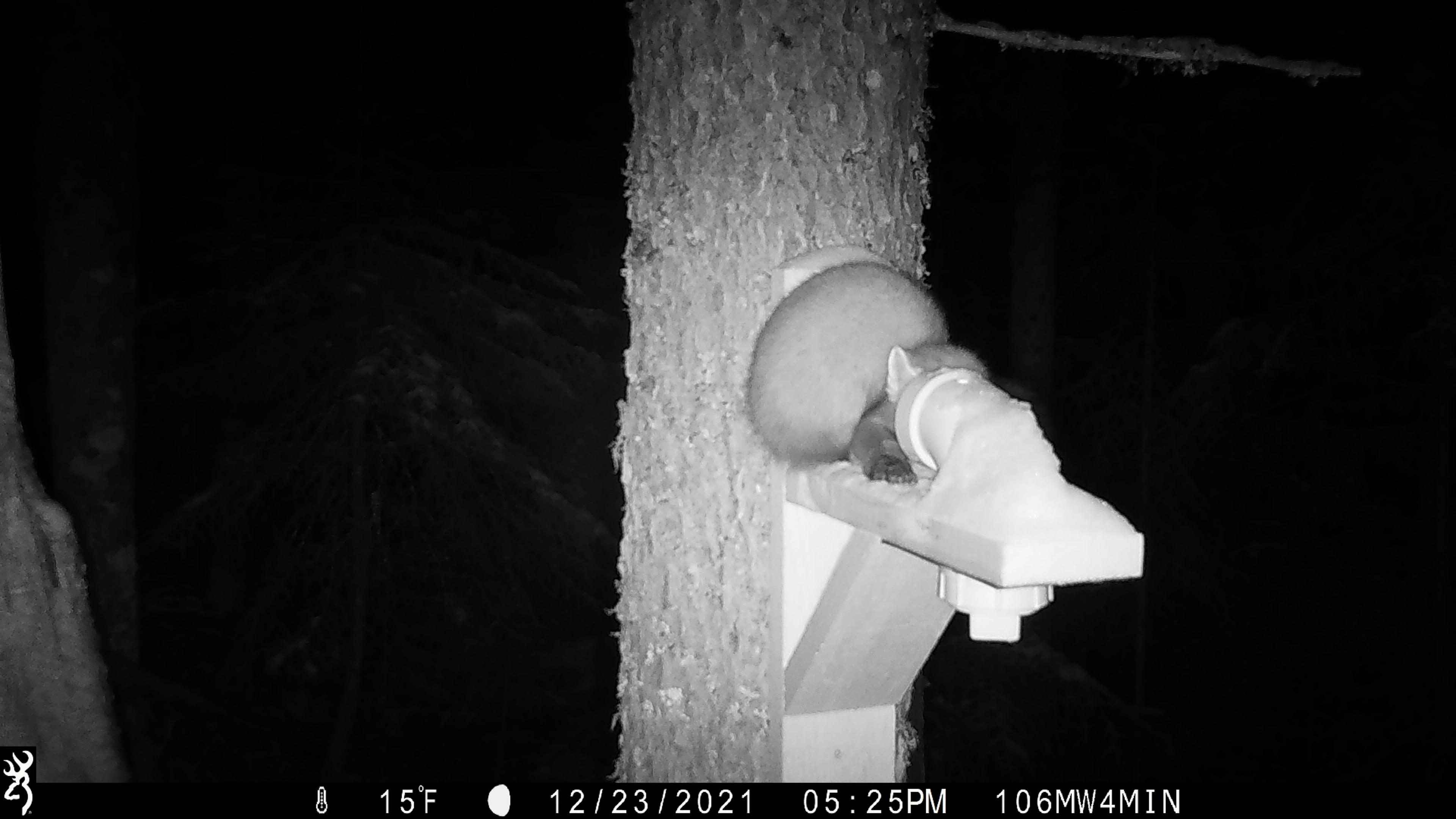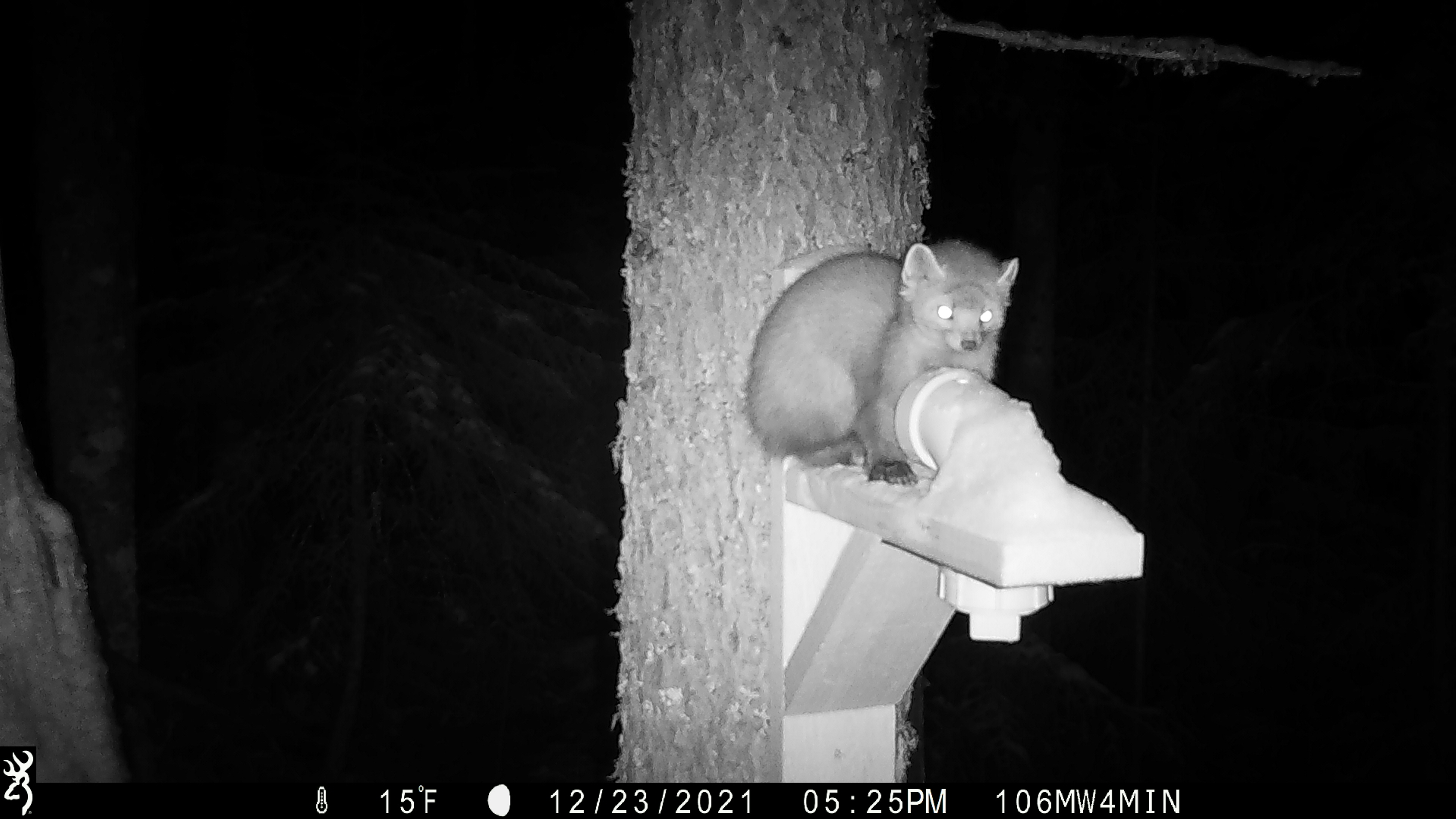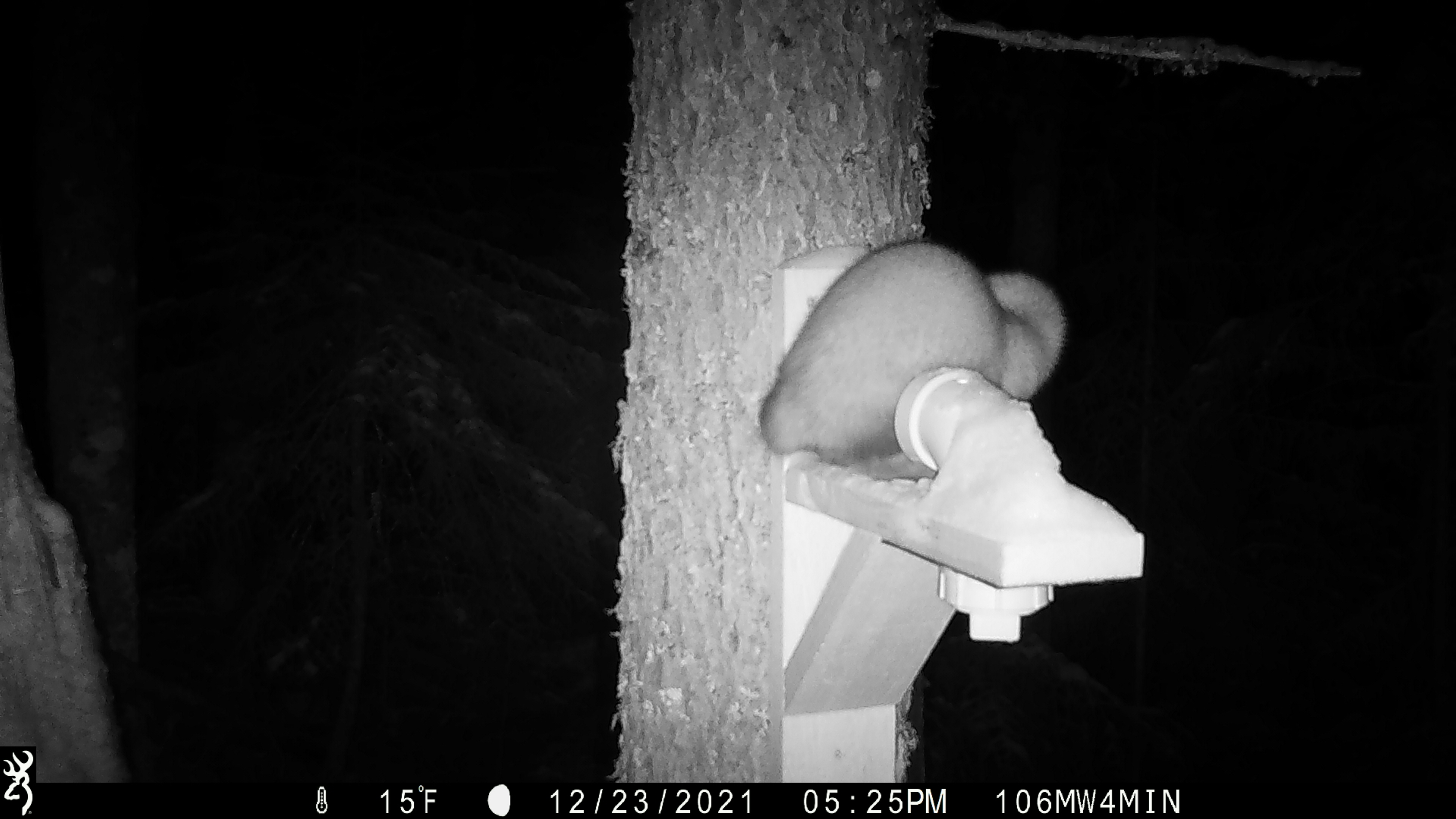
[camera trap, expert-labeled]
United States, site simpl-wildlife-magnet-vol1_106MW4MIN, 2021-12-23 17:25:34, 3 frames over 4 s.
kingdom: Animalia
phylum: Chordata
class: Mammalia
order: Carnivora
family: Mustelidae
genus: Martes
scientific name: Martes americana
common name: american marten